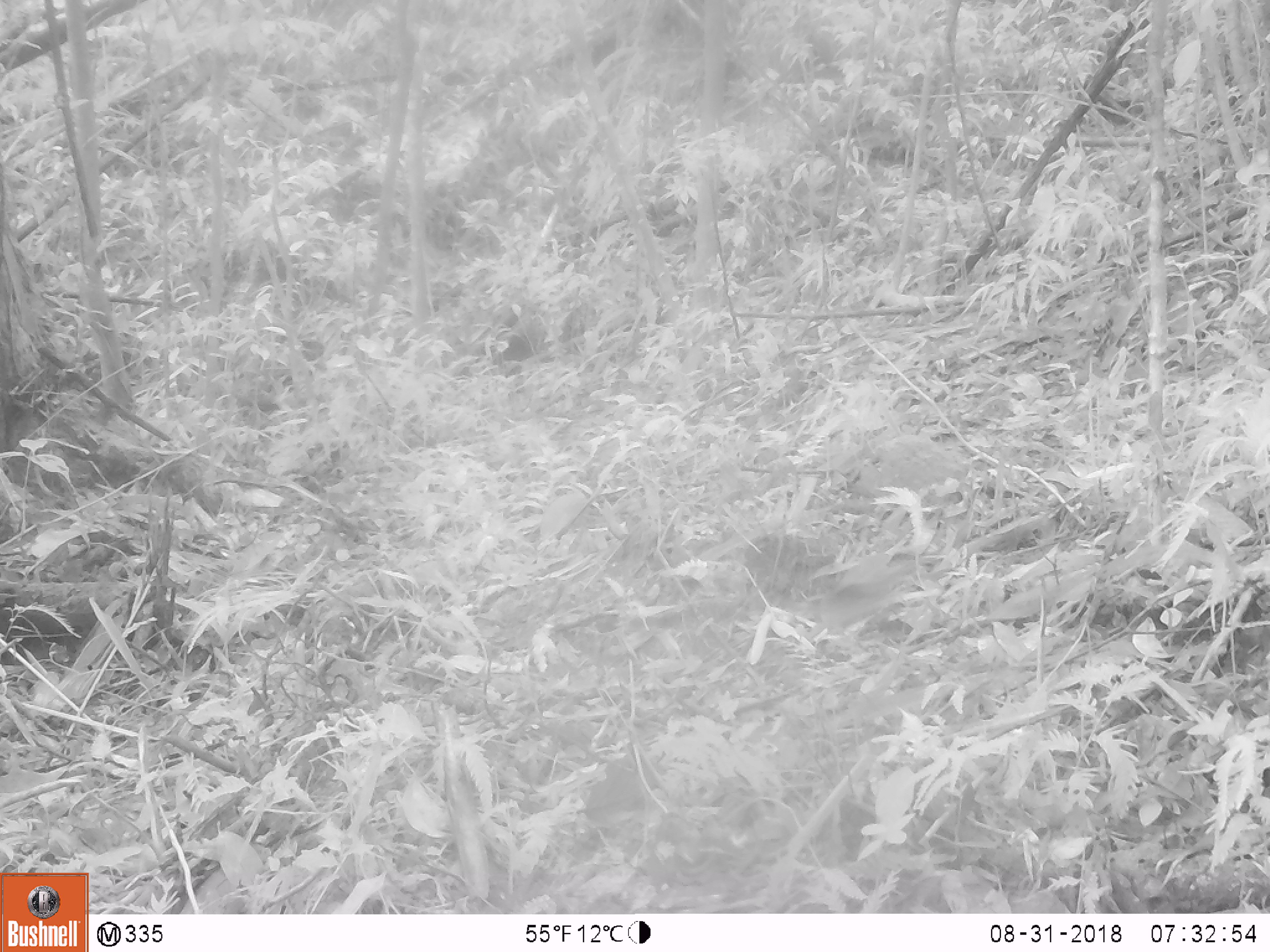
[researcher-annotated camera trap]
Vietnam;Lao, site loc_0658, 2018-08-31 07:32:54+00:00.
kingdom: Animalia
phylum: Chordata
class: Mammalia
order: Rodentia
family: Muridae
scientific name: Muridae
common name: old-world mice and rats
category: unidentified murid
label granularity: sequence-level